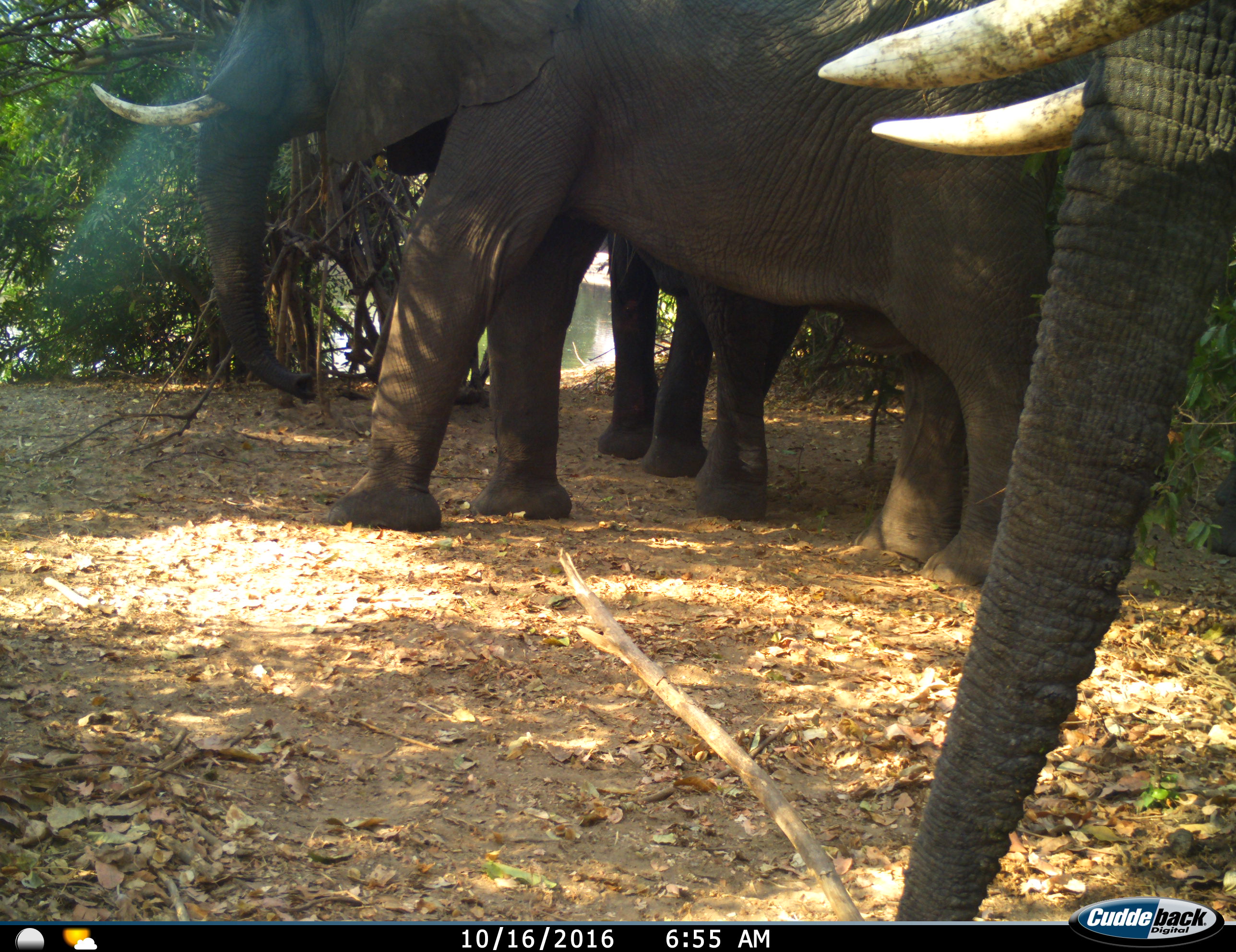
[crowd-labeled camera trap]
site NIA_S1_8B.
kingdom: Animalia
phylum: Chordata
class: Mammalia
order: Proboscidea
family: Elephantidae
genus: Loxodonta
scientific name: Loxodonta africana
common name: african bush elephant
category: elephant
Elephant (african bush elephant) (Loxodonta africana), count 3. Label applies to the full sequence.